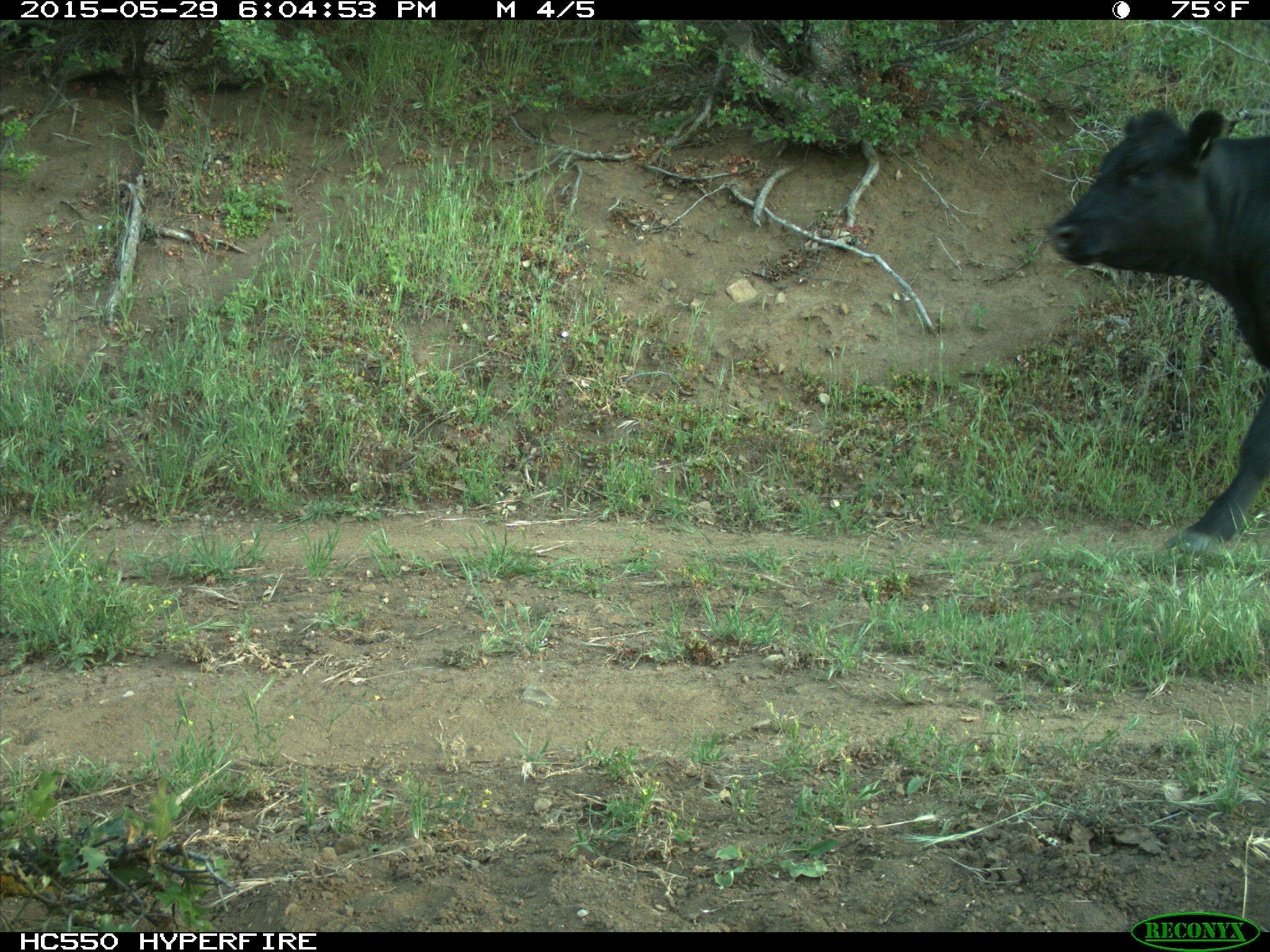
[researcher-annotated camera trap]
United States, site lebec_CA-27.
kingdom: Animalia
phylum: Chordata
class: Mammalia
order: Artiodactyla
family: Bovidae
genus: Bos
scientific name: Bos taurus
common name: domestic cow